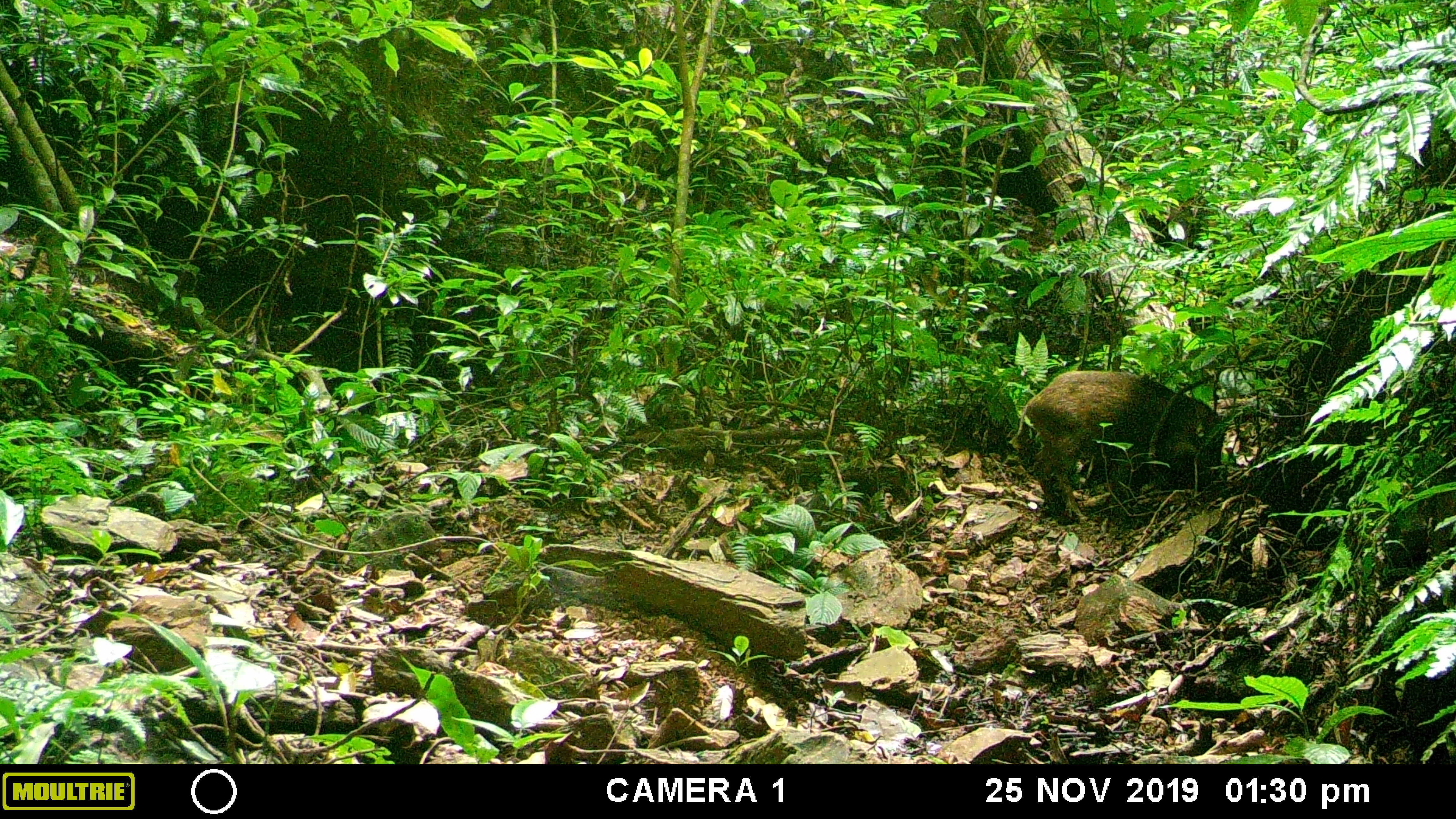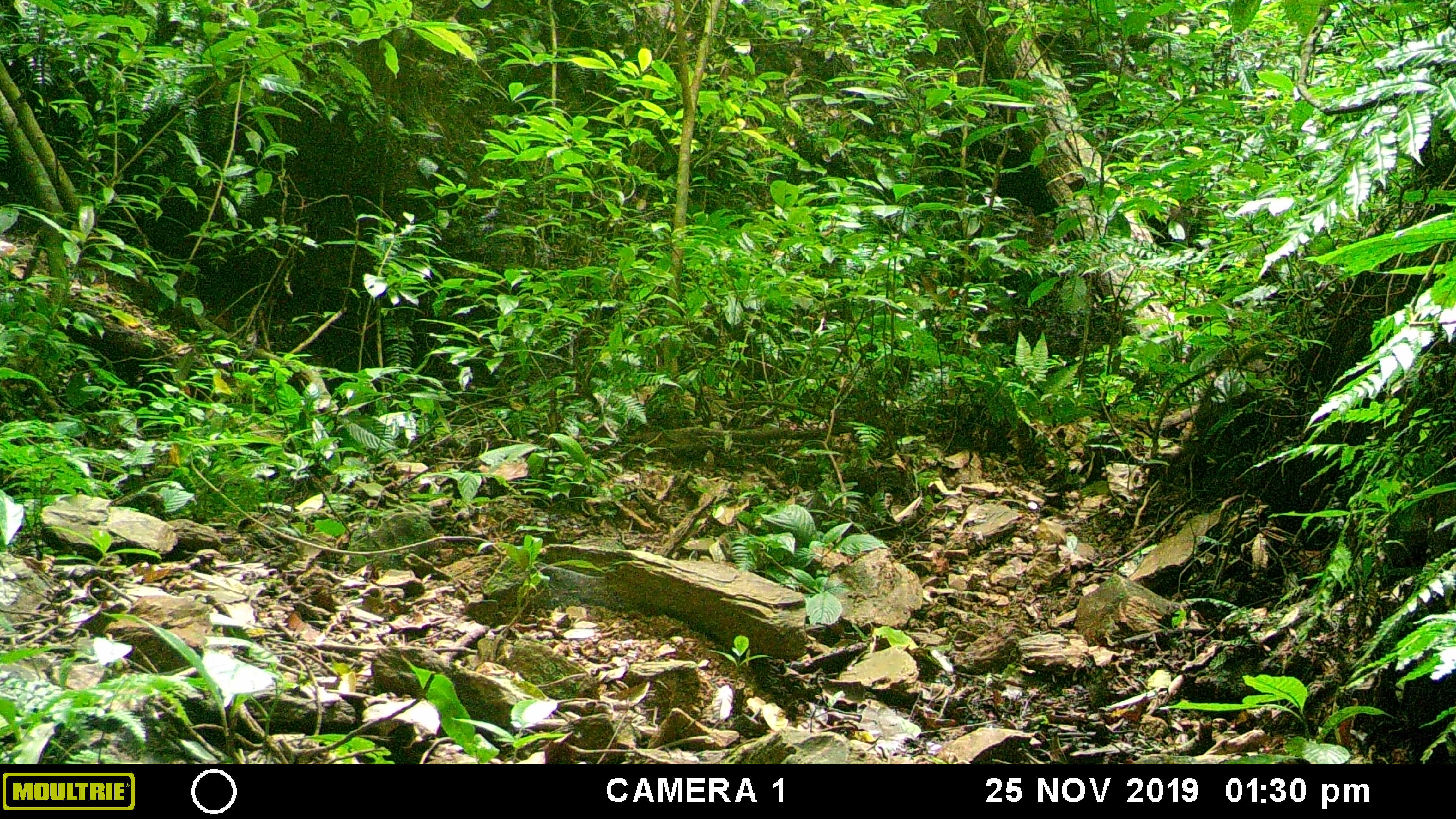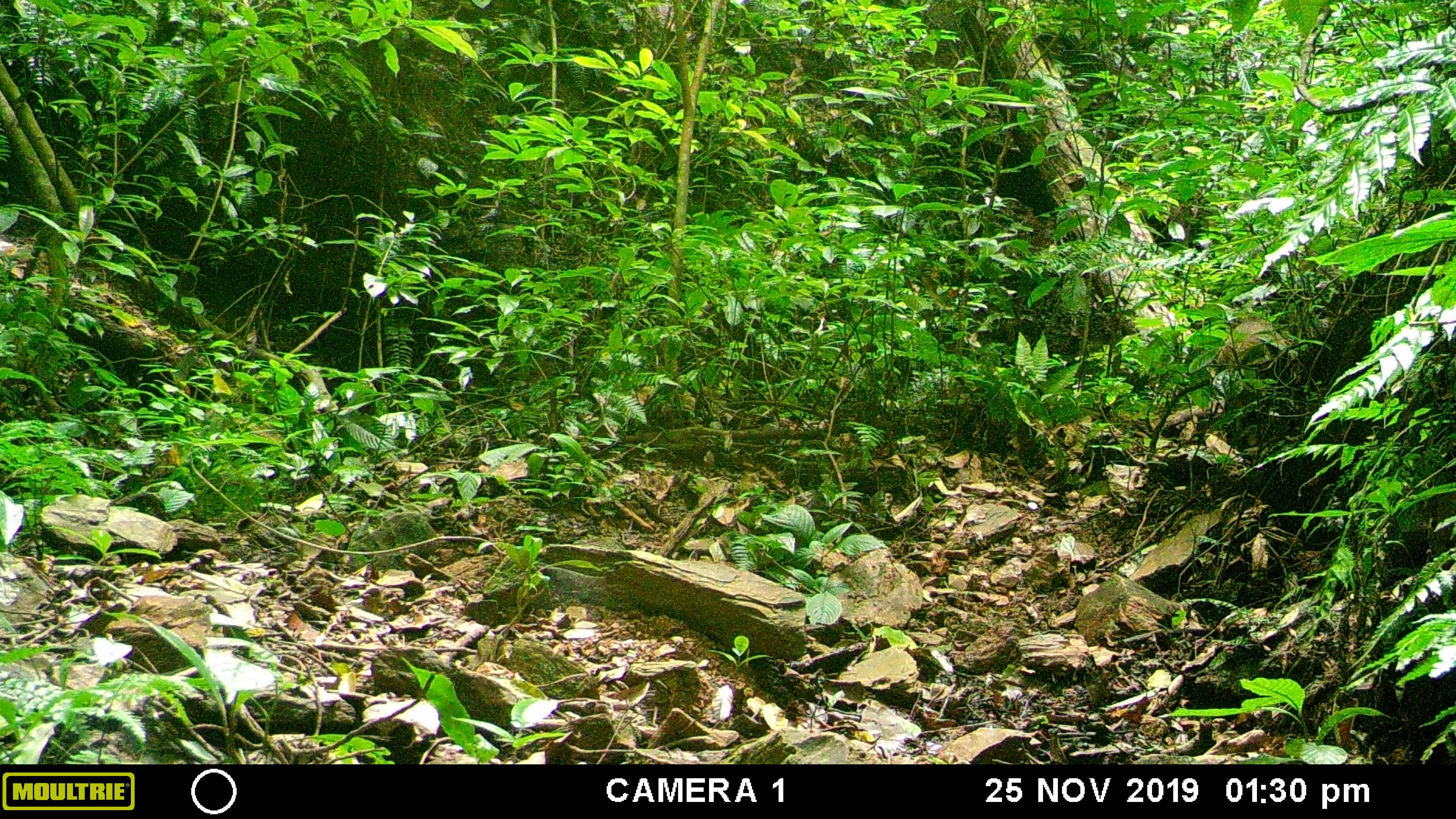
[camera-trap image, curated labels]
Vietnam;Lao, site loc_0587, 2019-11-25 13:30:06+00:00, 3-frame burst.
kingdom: Animalia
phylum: Chordata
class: Mammalia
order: Artiodactyla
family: Suidae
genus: Sus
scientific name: Sus scrofa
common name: eurasian wild pig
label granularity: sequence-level